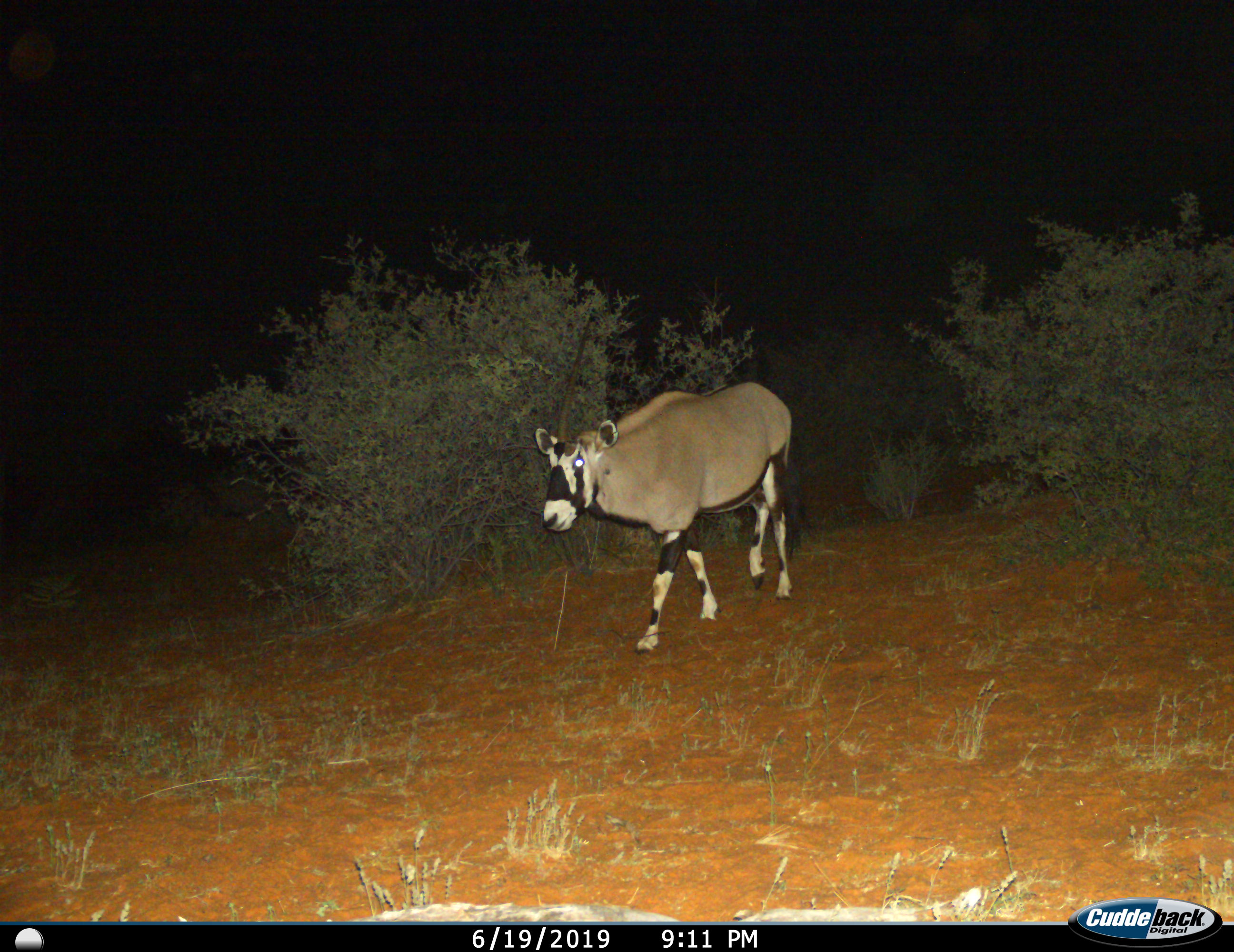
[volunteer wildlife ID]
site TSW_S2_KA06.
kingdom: Animalia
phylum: Chordata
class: Mammalia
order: Artiodactyla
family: Bovidae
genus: Oryx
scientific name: Oryx gazella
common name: gemsbok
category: oryx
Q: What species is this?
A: Oryx (gemsbok) (Oryx gazella).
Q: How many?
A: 1.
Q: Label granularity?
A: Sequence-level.